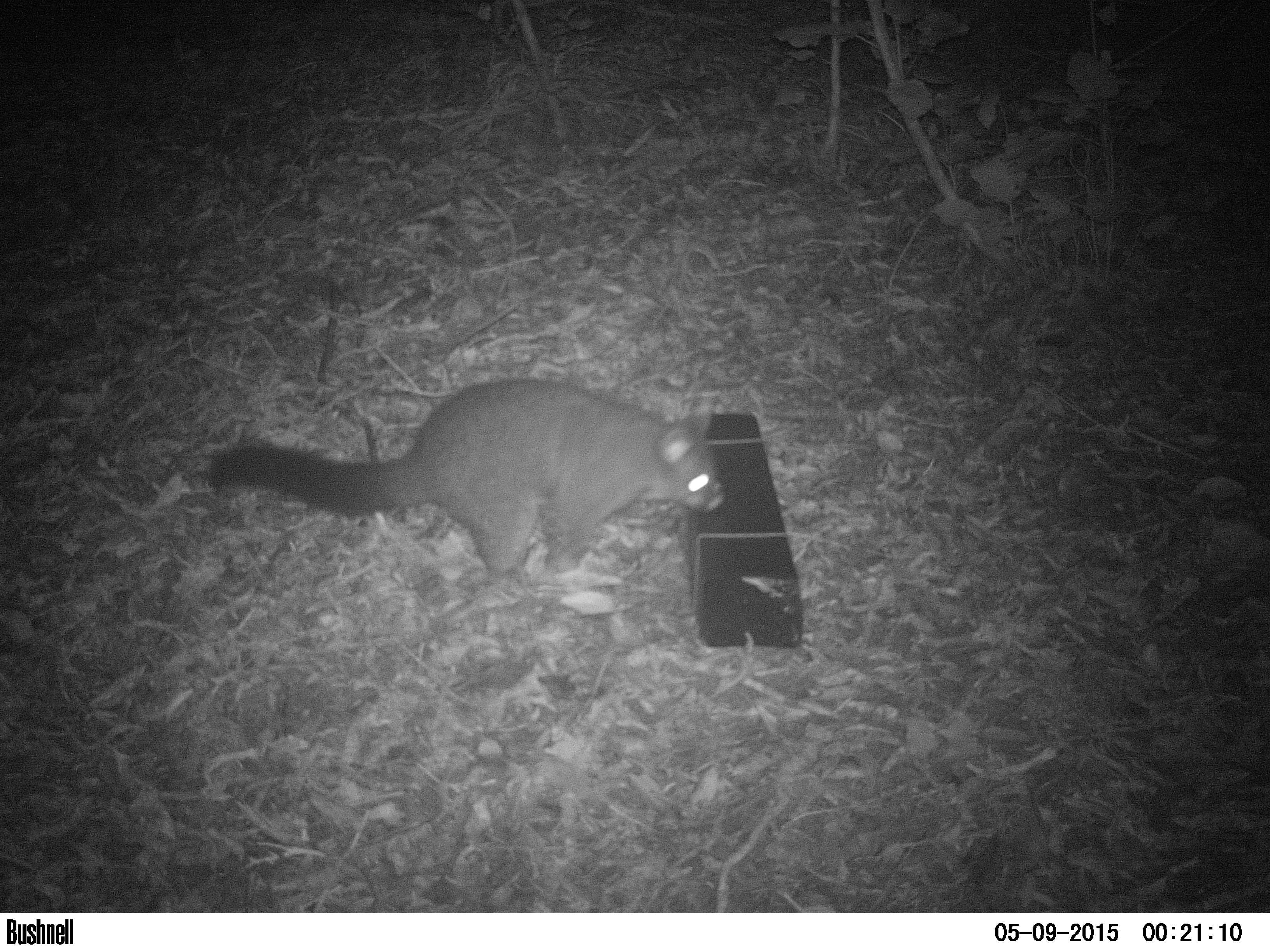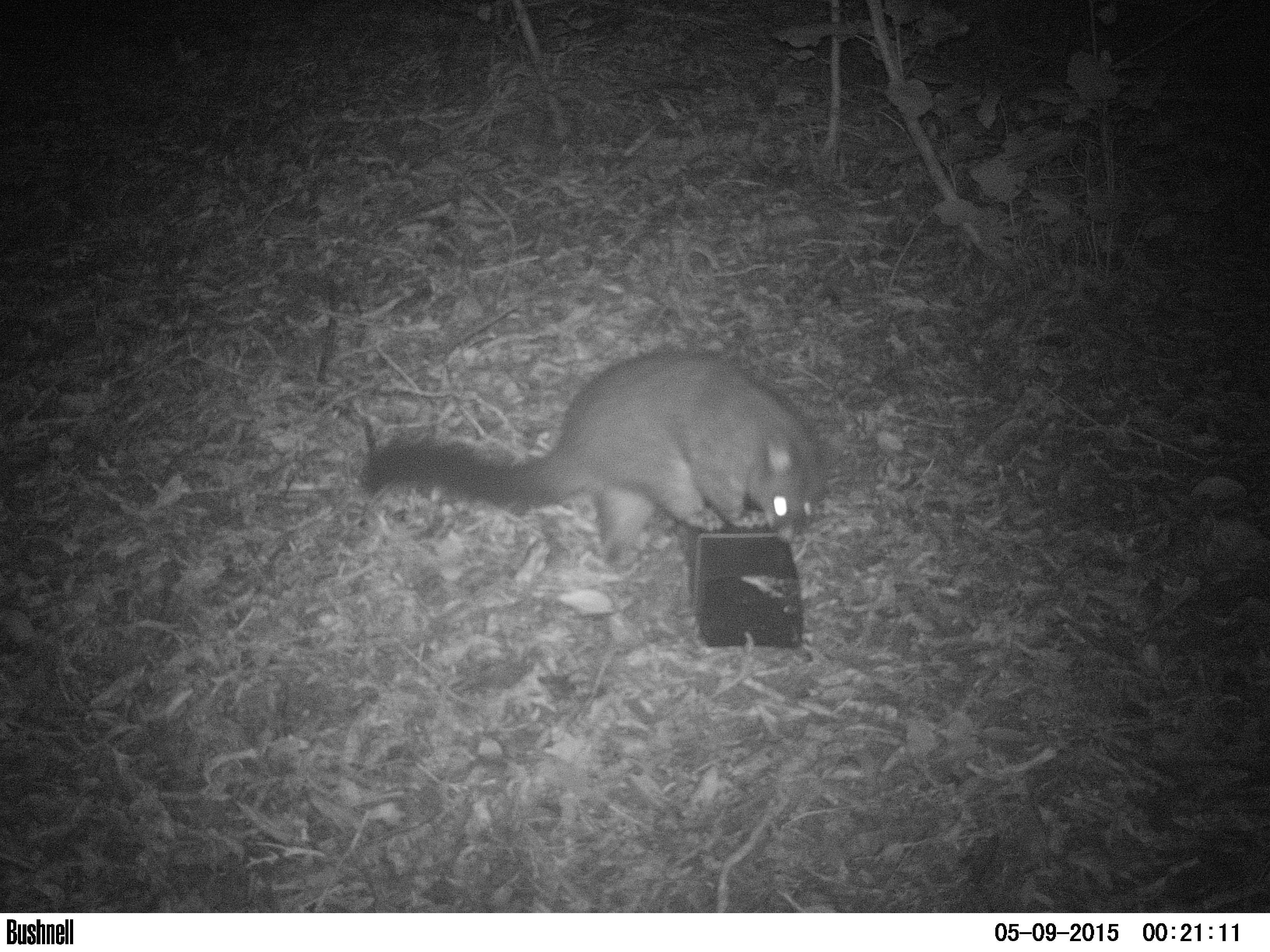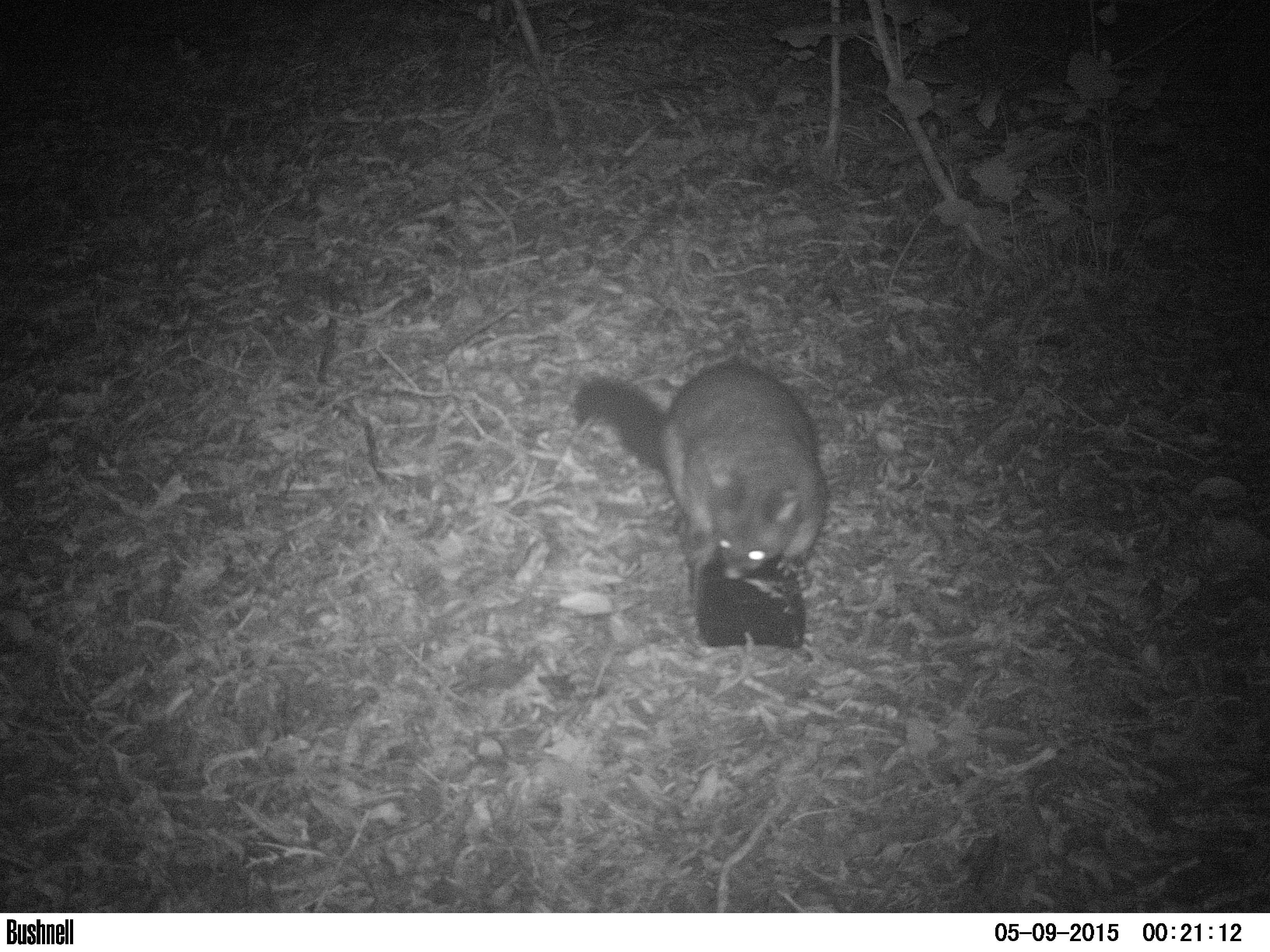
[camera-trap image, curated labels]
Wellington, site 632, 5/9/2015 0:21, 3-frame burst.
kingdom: Animalia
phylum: Chordata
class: Mammalia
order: Didelphimorphia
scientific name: Didelphimorphia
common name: possum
Possum (Didelphimorphia).